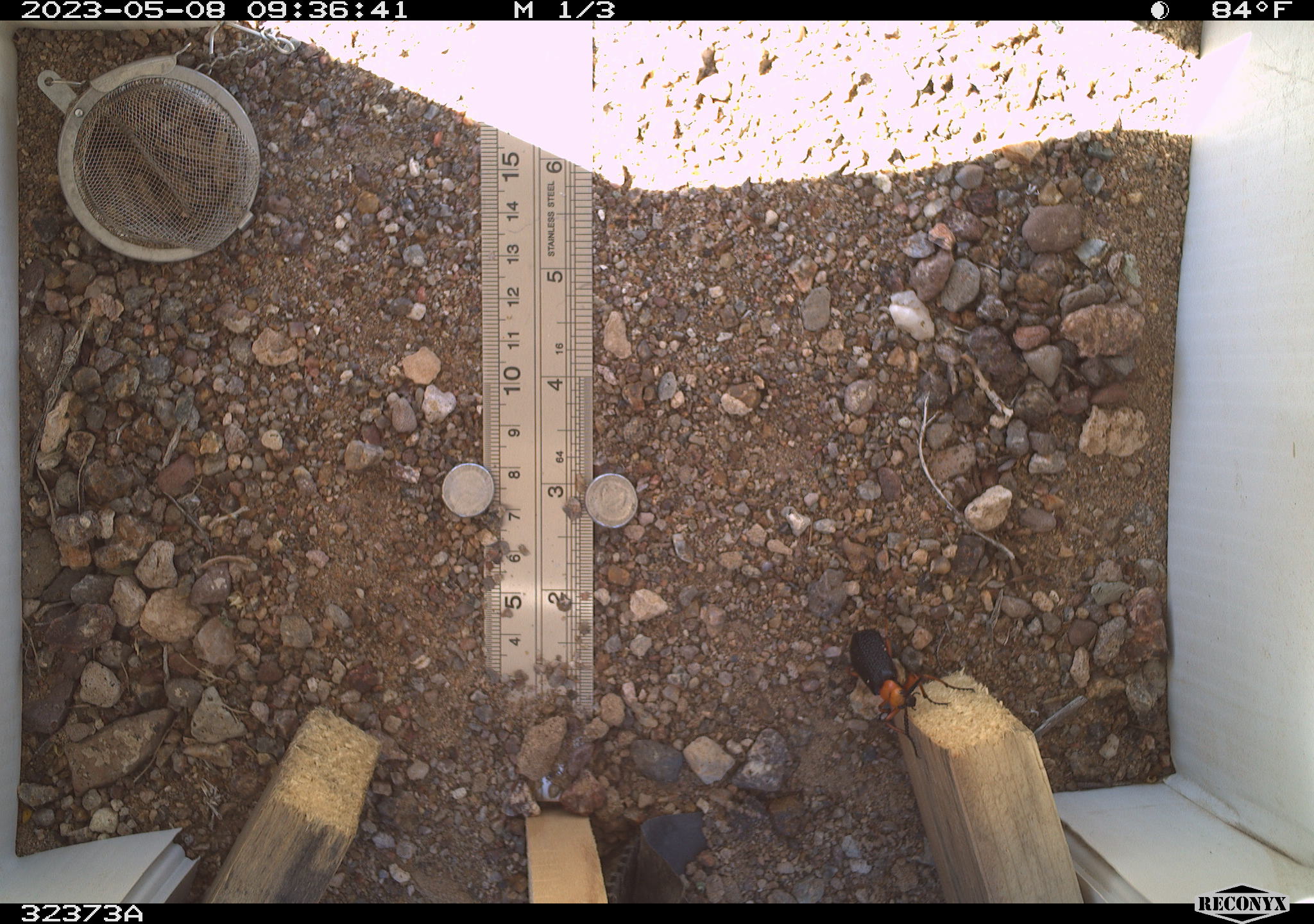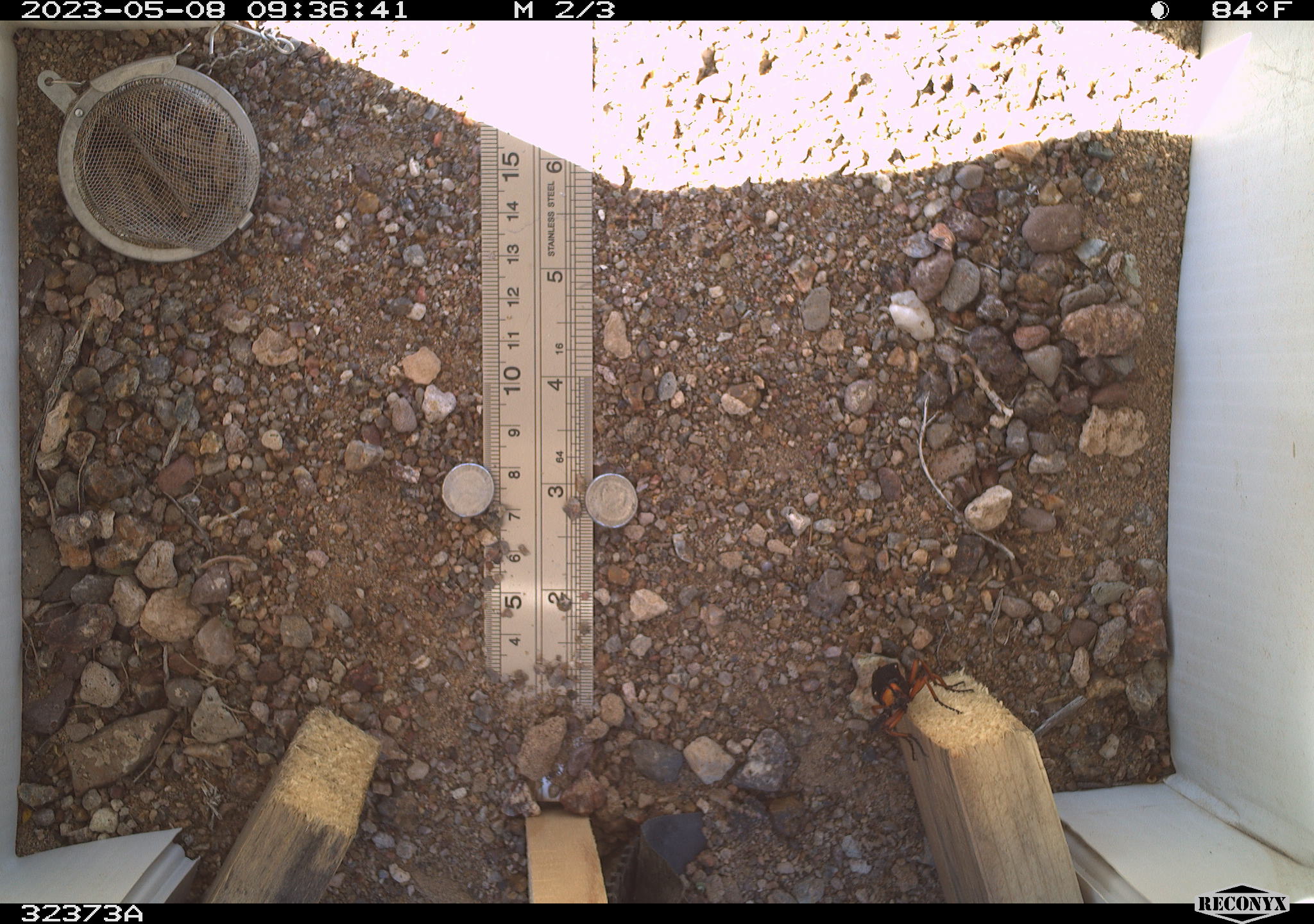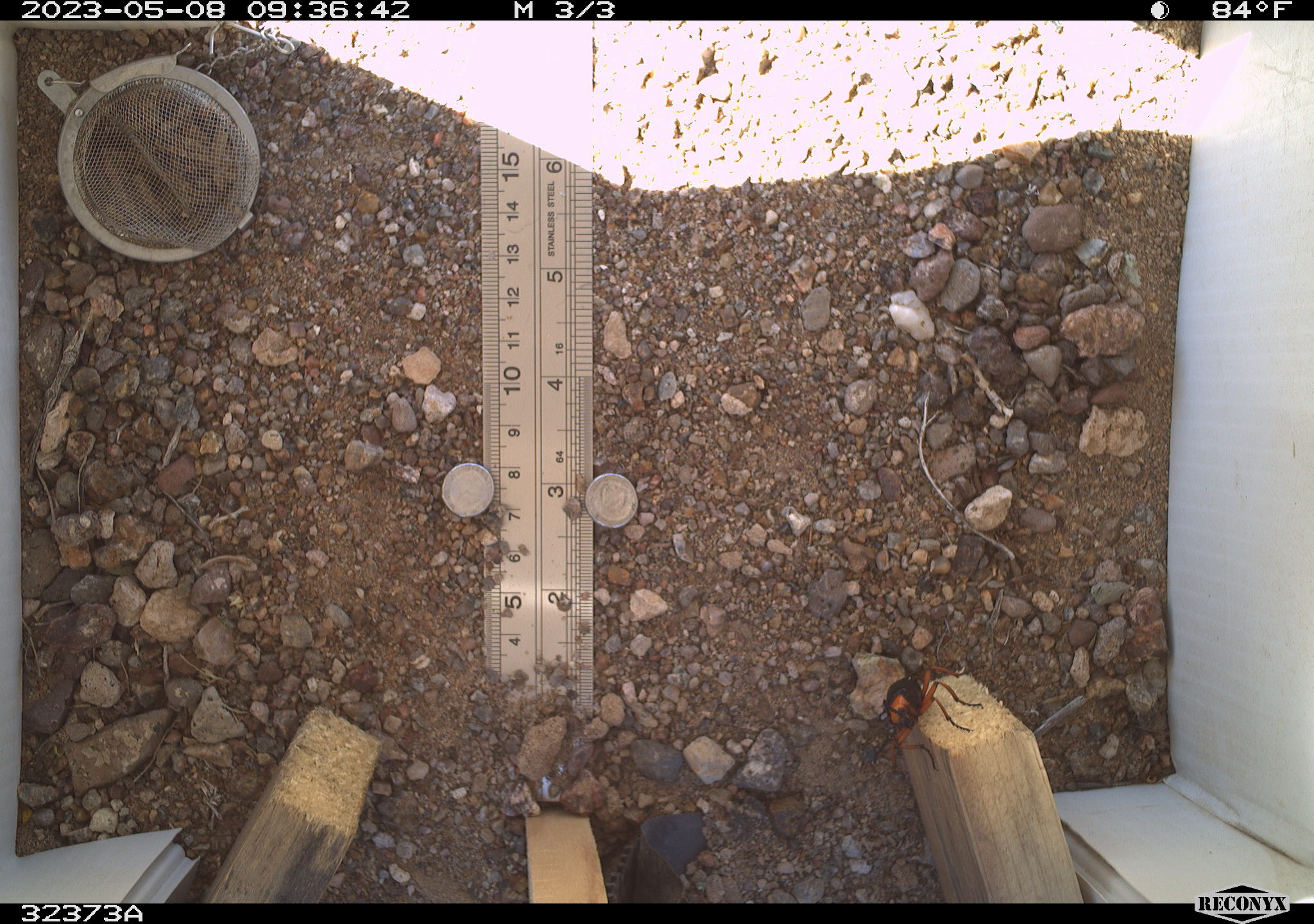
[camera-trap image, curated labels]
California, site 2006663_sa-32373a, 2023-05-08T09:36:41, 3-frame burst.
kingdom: Animalia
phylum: Arthropoda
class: Insecta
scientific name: Insecta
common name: insect